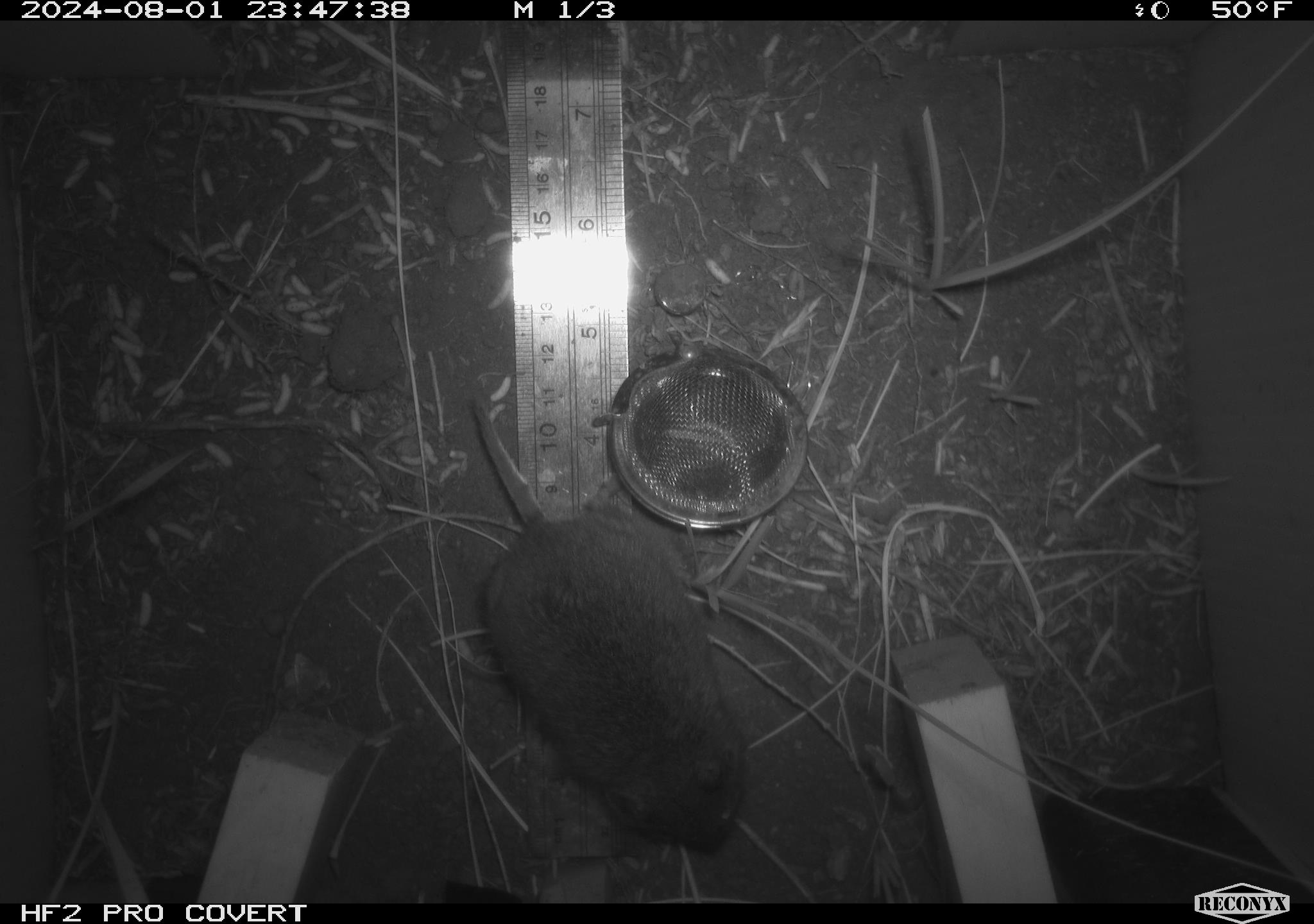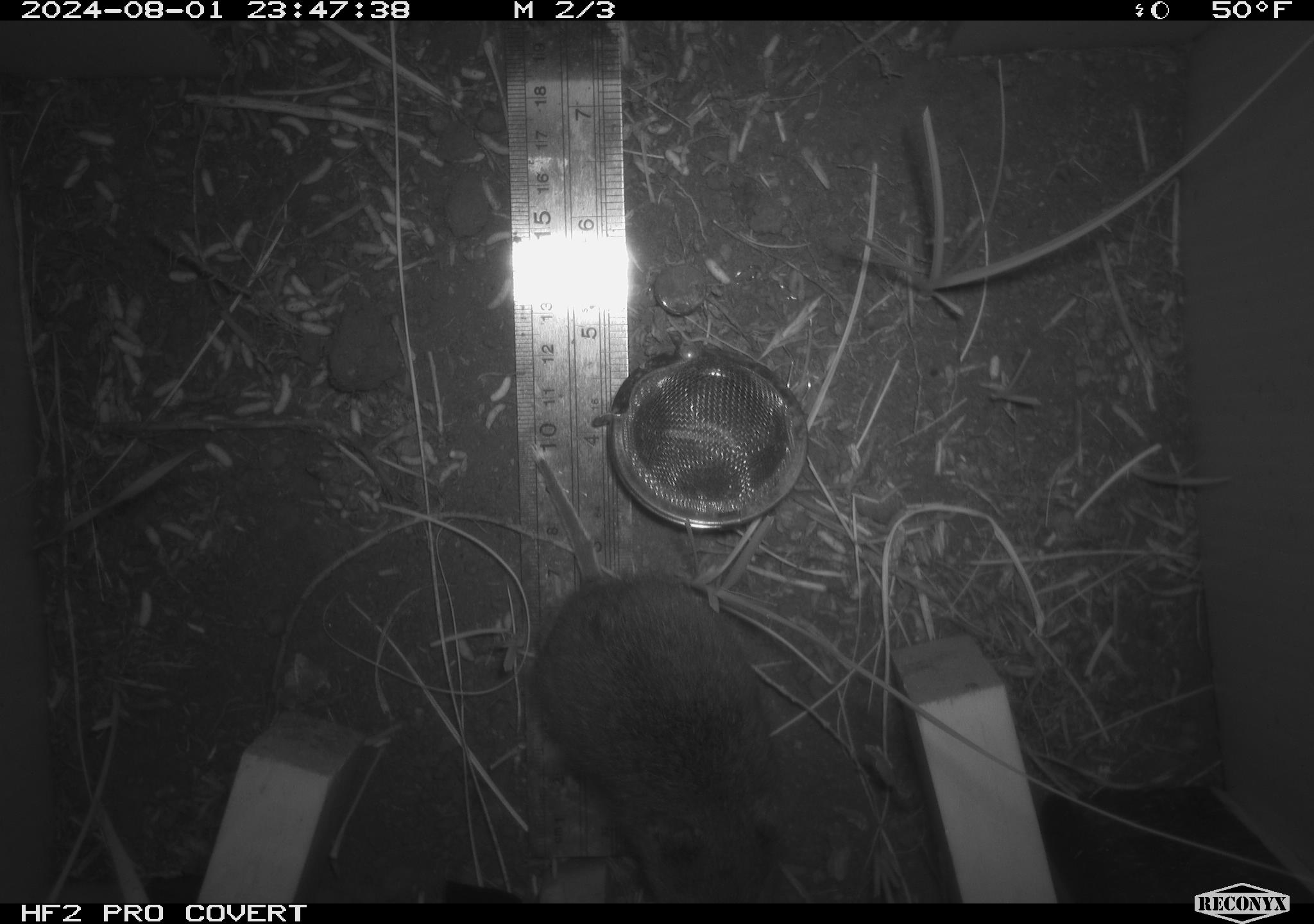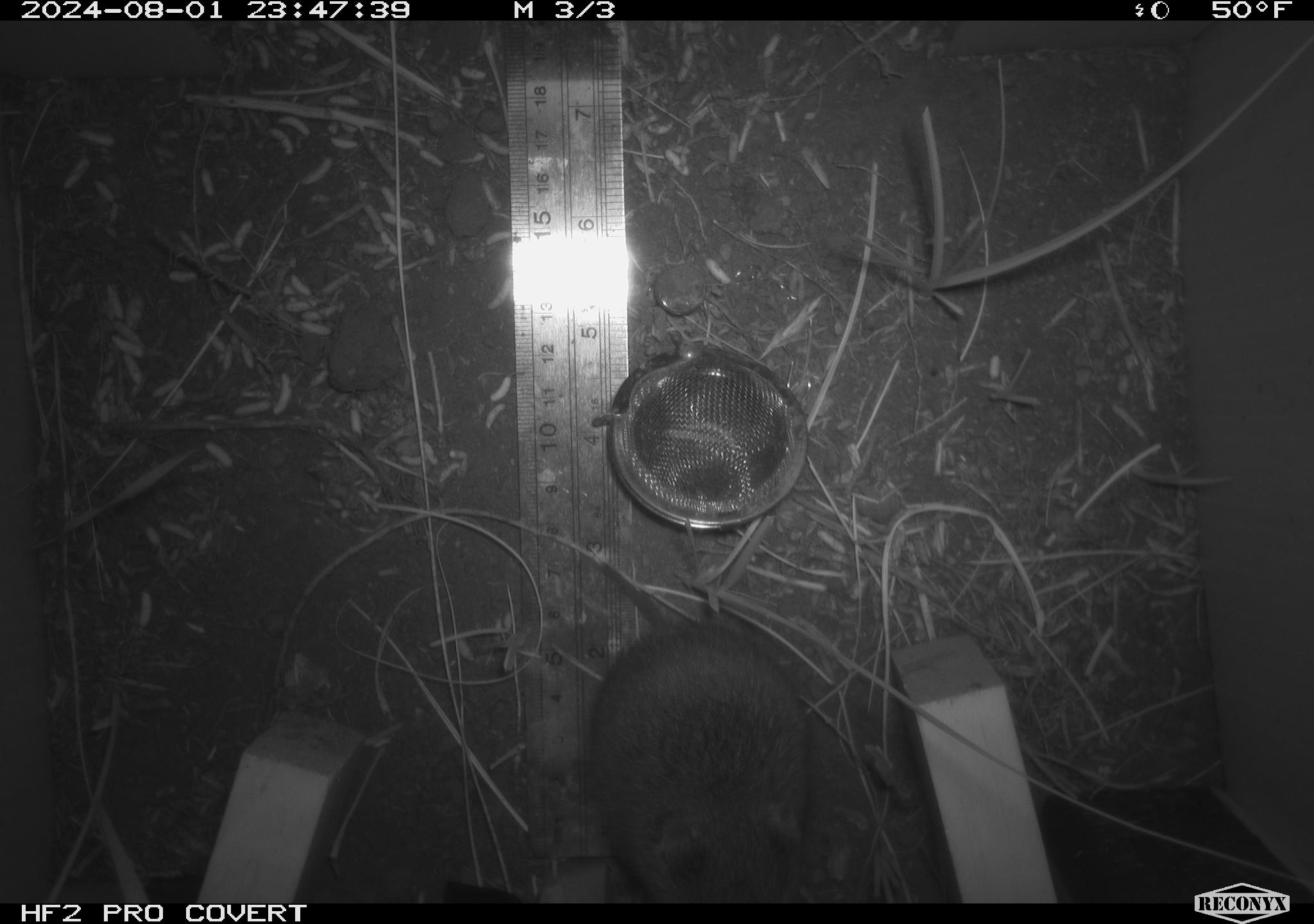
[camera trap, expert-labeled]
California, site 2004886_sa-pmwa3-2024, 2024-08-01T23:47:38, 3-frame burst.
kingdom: Animalia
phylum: Chordata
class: Mammalia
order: Rodentia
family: Cricetidae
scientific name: Arvicolinae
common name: voles, lemmings, and muskrats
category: arvicolinae subfamily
Arvicolinae subfamily (voles, lemmings, and muskrats) (Arvicolinae).